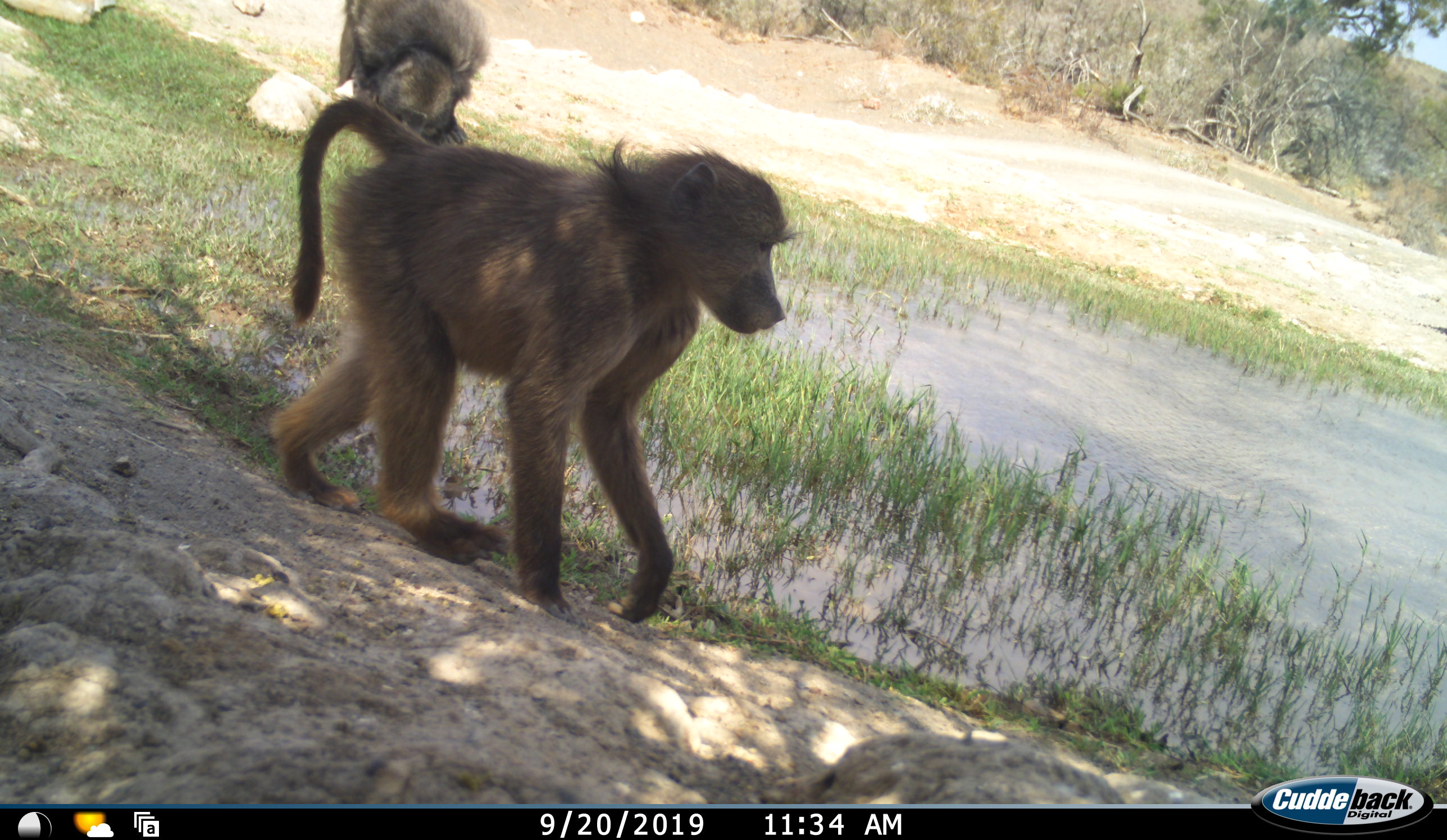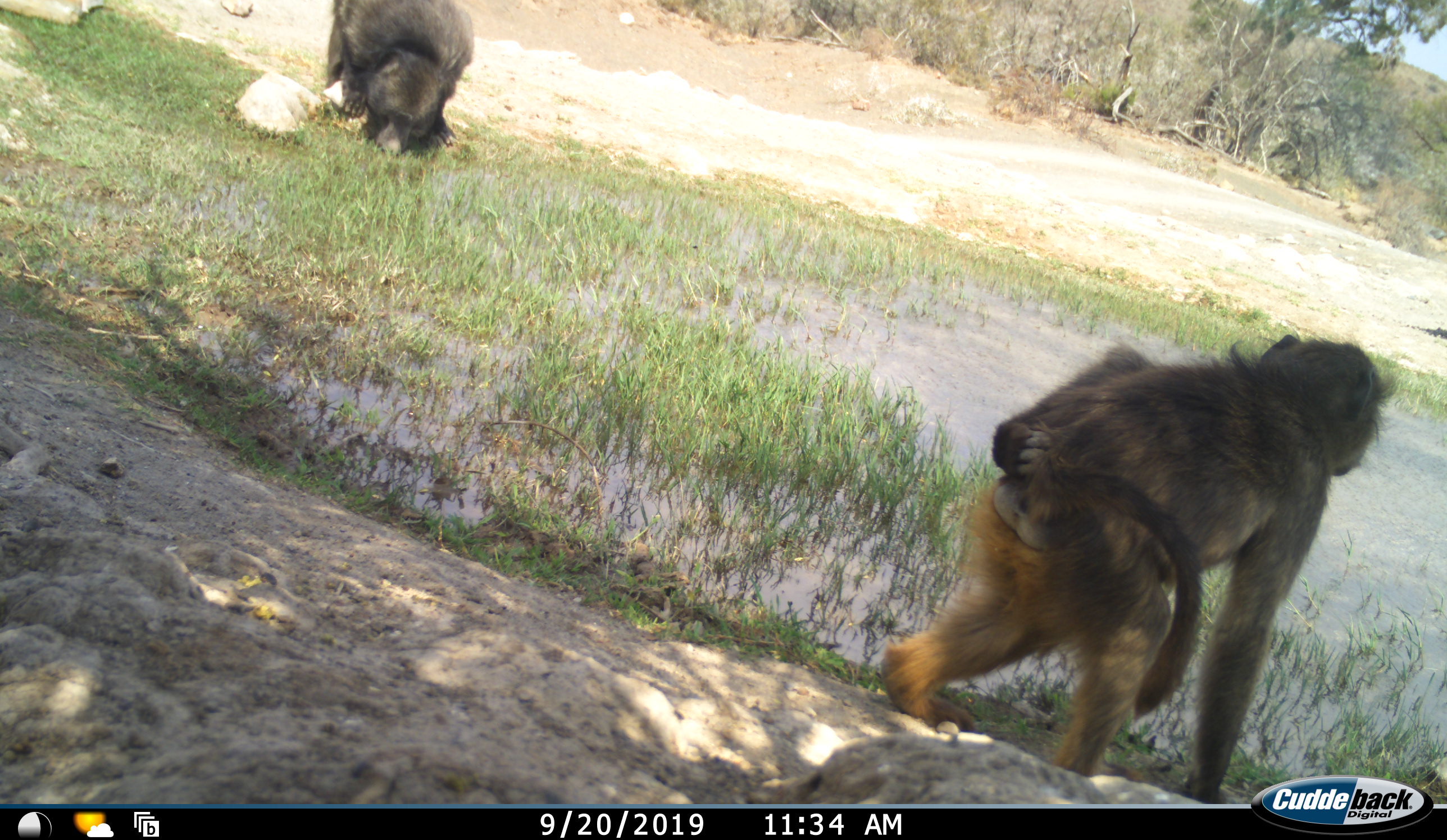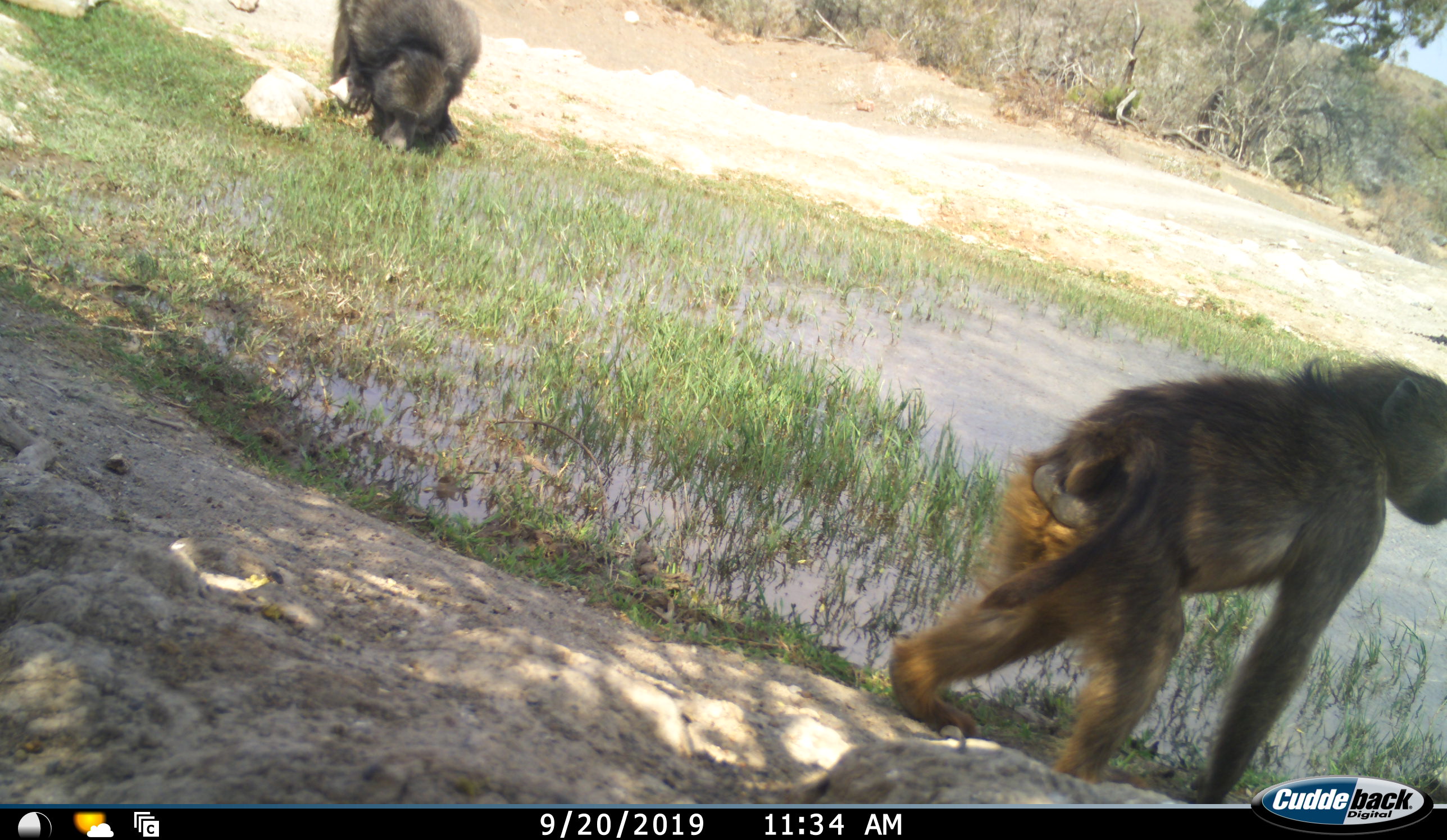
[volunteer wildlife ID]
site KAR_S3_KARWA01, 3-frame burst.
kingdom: Animalia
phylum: Chordata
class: Mammalia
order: Primates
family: Cercopithecidae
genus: Papio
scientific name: Papio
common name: baboon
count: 2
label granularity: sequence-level